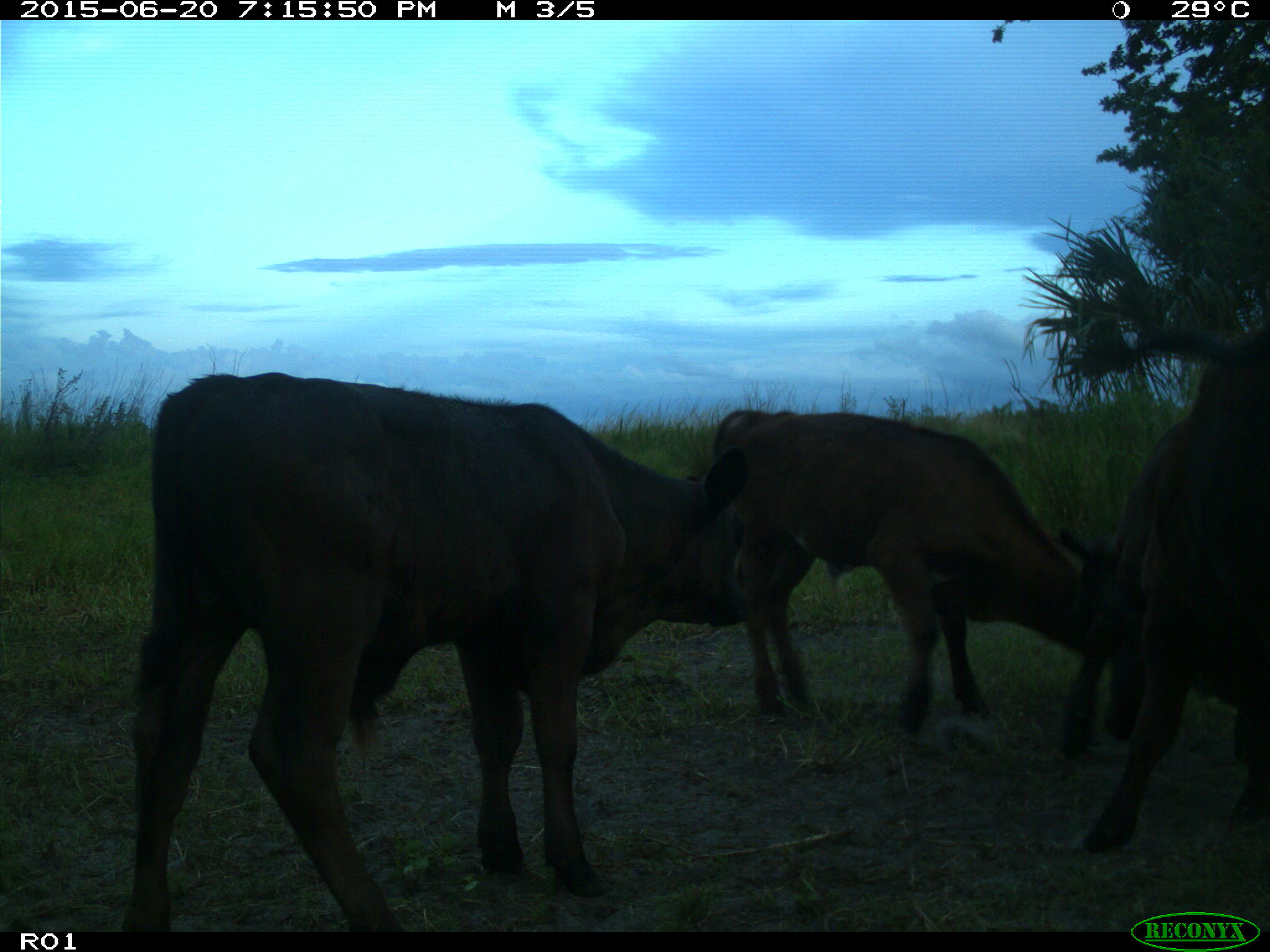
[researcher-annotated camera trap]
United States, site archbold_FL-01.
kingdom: Animalia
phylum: Chordata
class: Mammalia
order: Artiodactyla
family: Bovidae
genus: Bos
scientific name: Bos taurus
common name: domestic cow